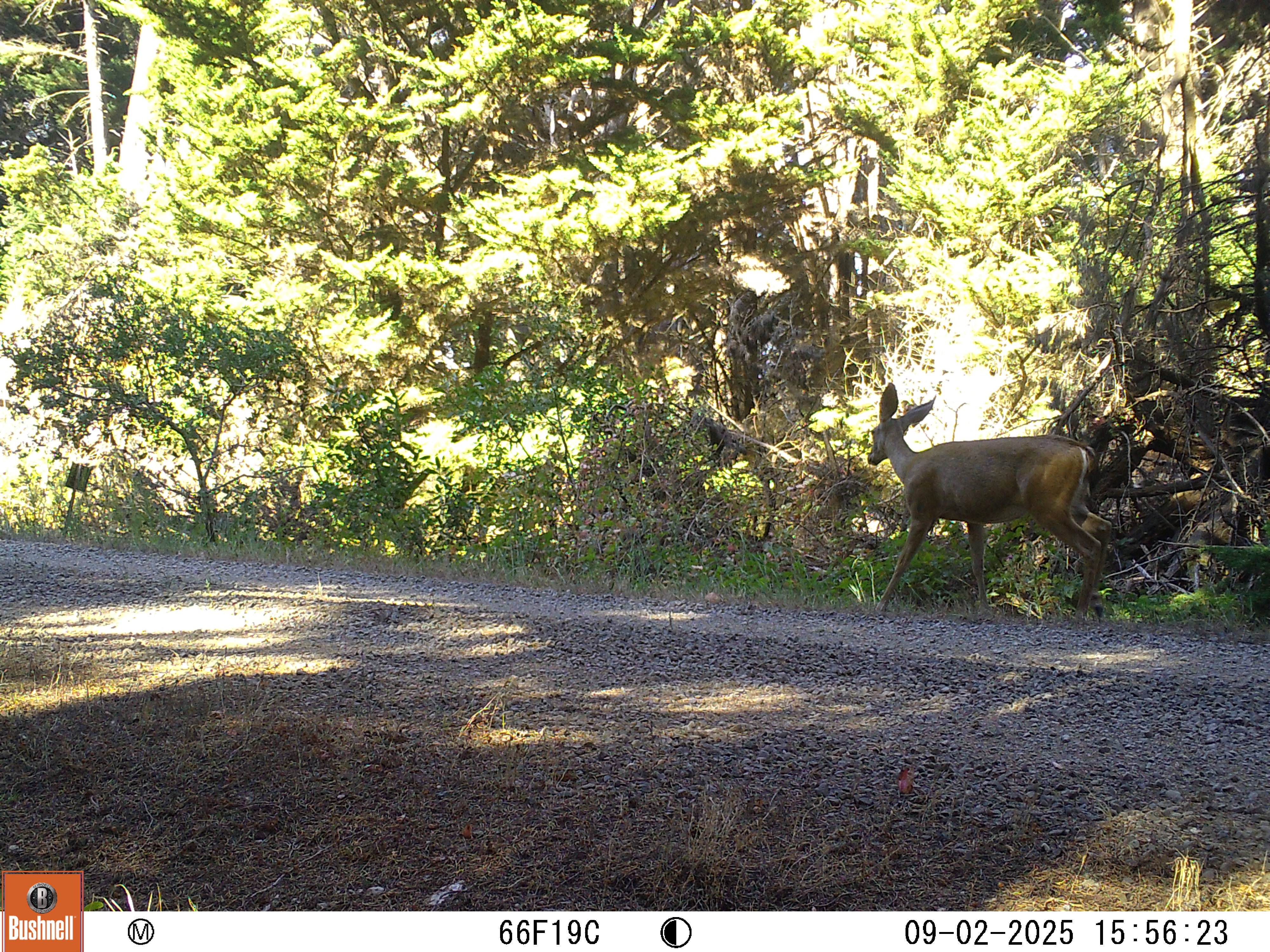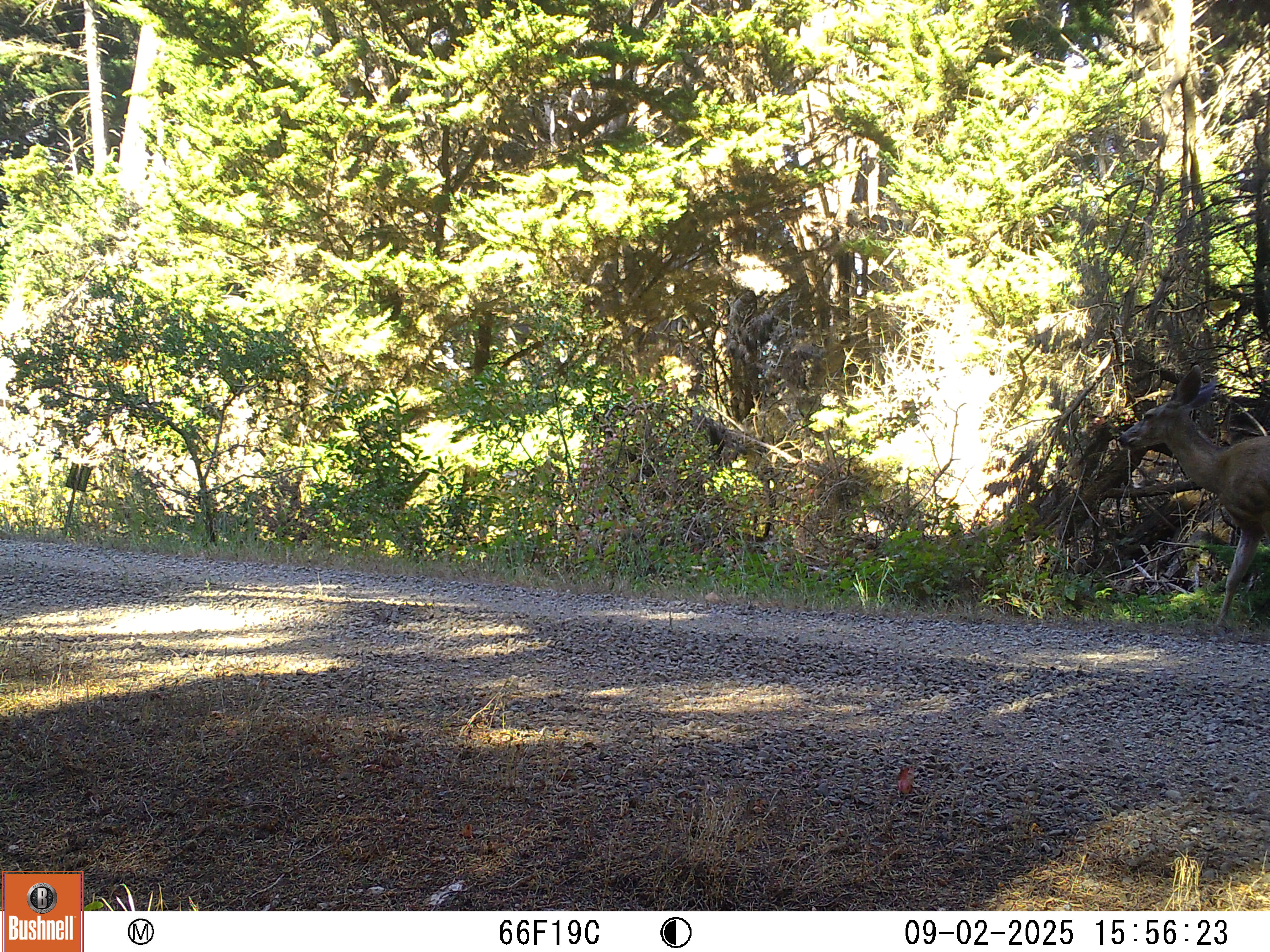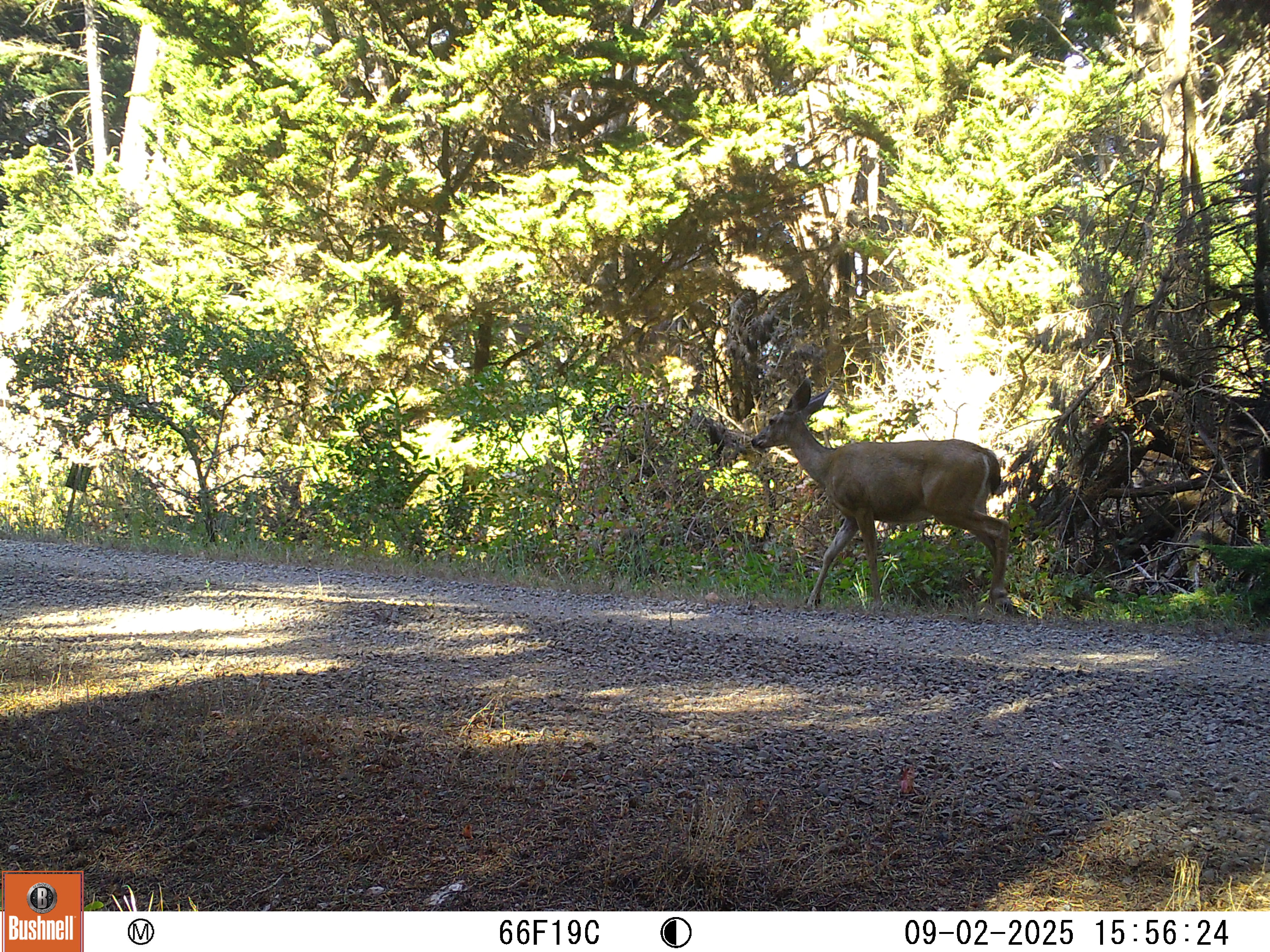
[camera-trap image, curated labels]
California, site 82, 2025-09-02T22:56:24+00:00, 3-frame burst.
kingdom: Animalia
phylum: Chordata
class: Mammalia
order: Artiodactyla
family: Cervidae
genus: Odocoileus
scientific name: Odocoileus hemionus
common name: mule deer